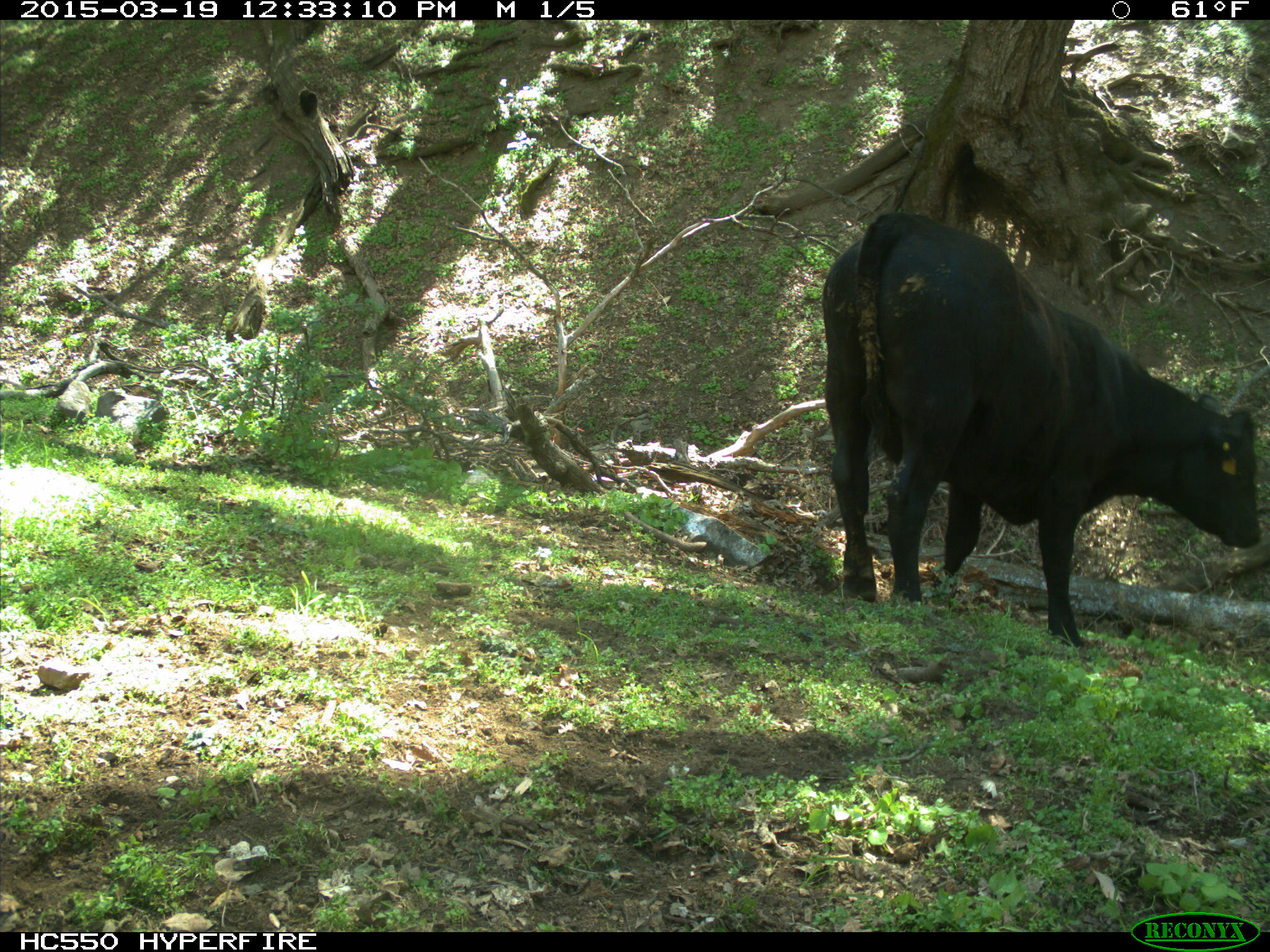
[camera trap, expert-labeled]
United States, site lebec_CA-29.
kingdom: Animalia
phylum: Chordata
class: Mammalia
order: Artiodactyla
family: Bovidae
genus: Bos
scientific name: Bos taurus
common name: domestic cow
Bos taurus (domestic cow).